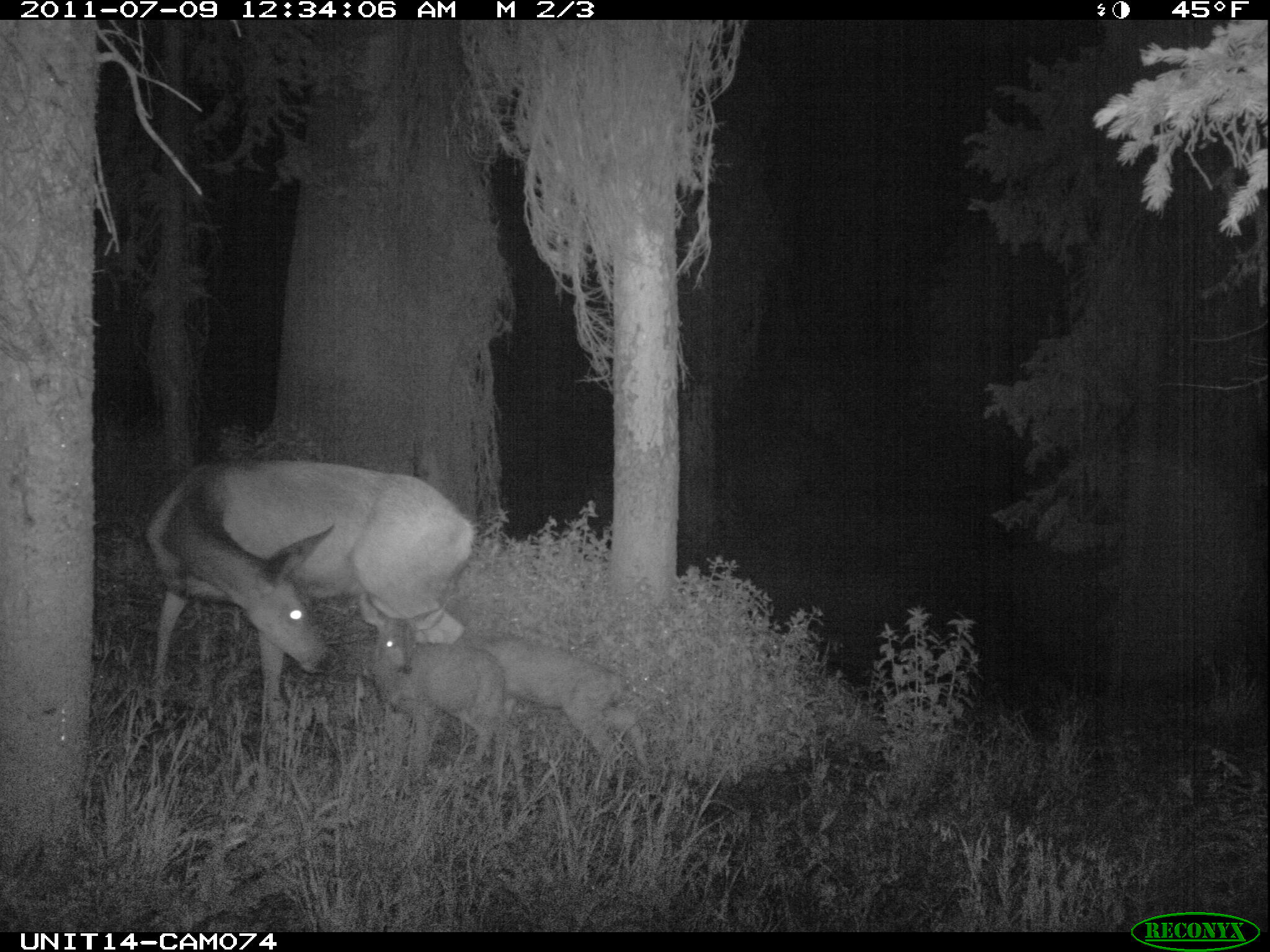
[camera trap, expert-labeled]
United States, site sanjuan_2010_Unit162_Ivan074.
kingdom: Animalia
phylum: Chordata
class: Mammalia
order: Artiodactyla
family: Cervidae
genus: Odocoileus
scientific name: Odocoileus hemionus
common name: mule deer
Odocoileus hemionus (mule deer).